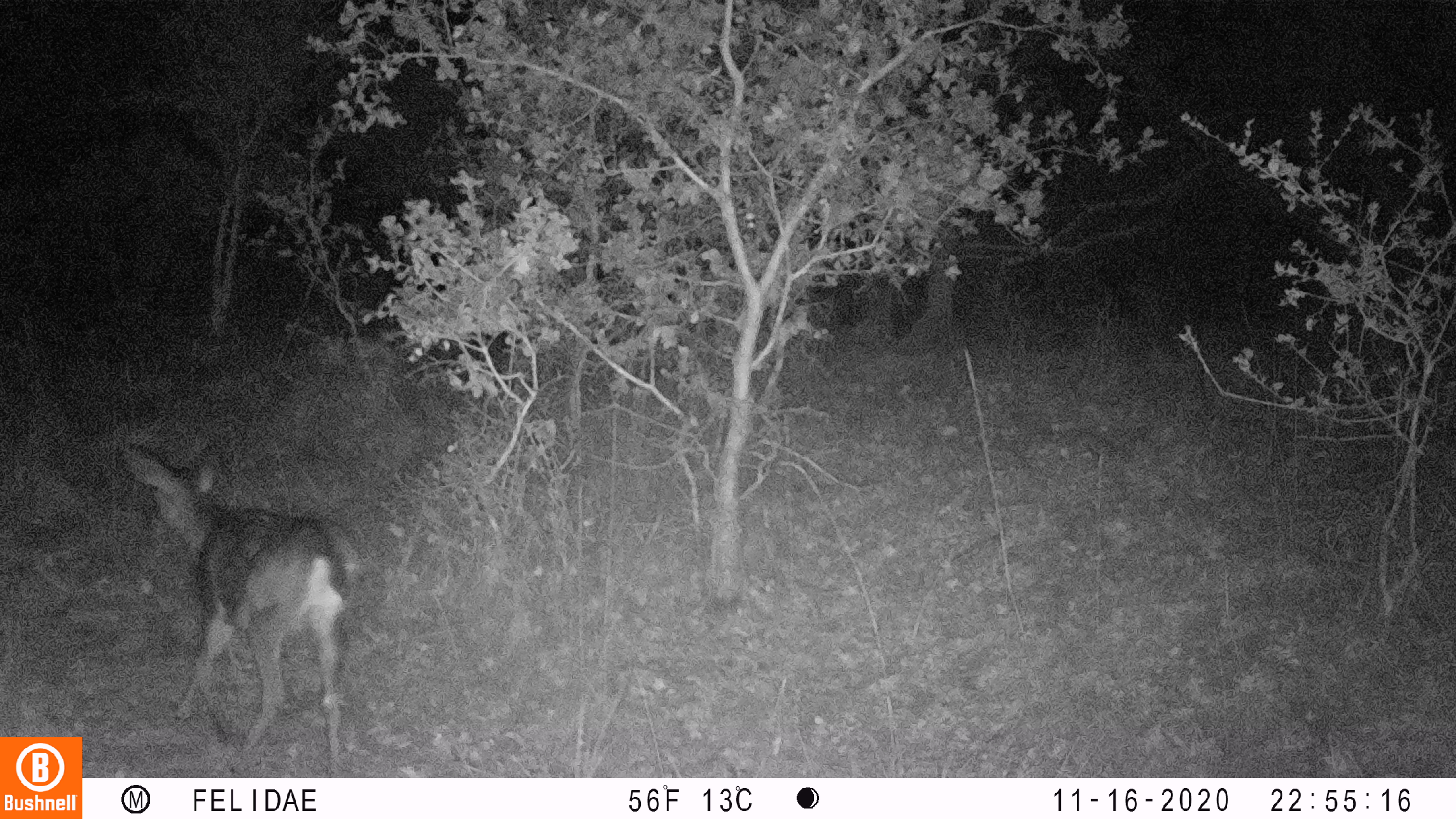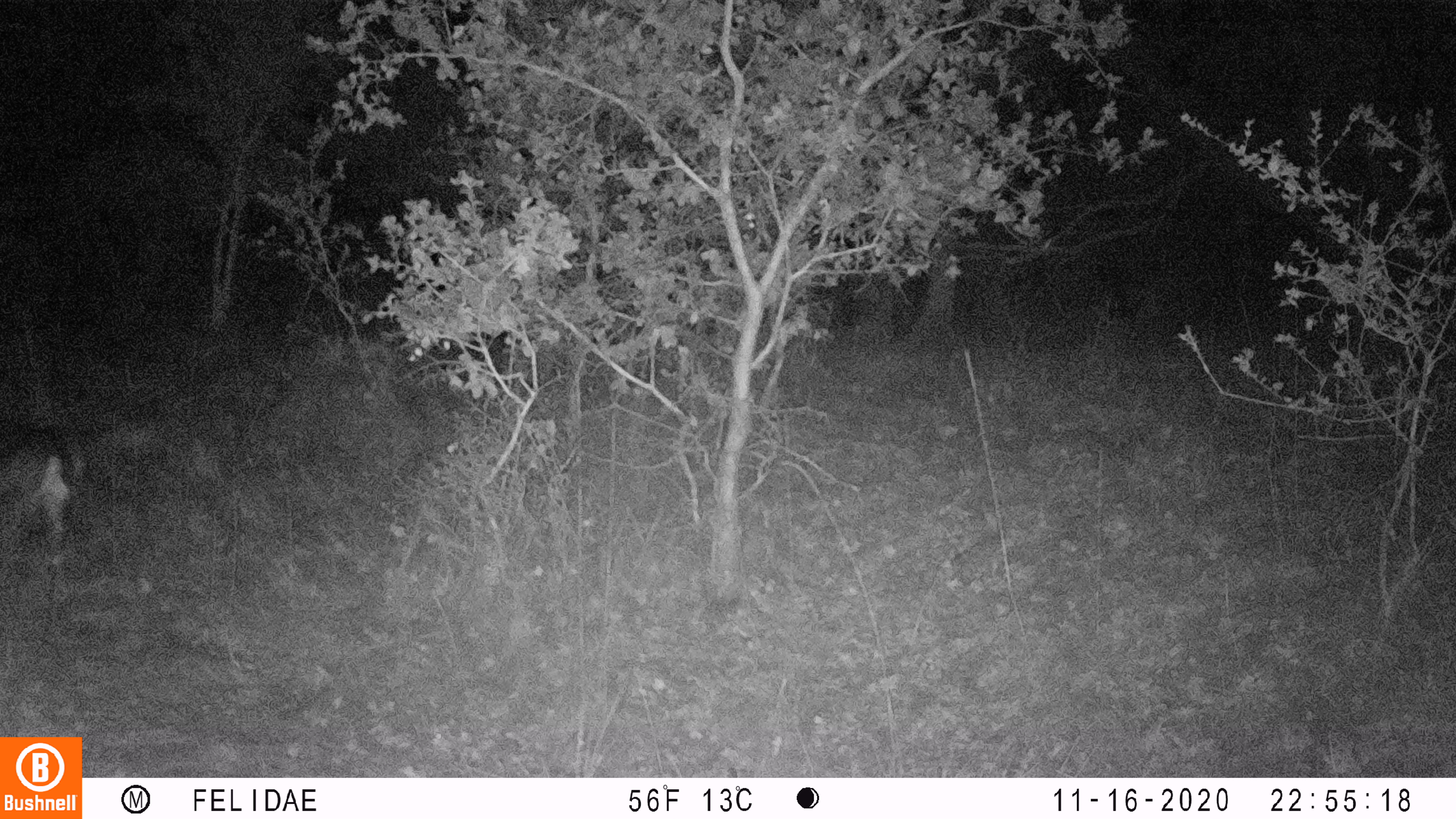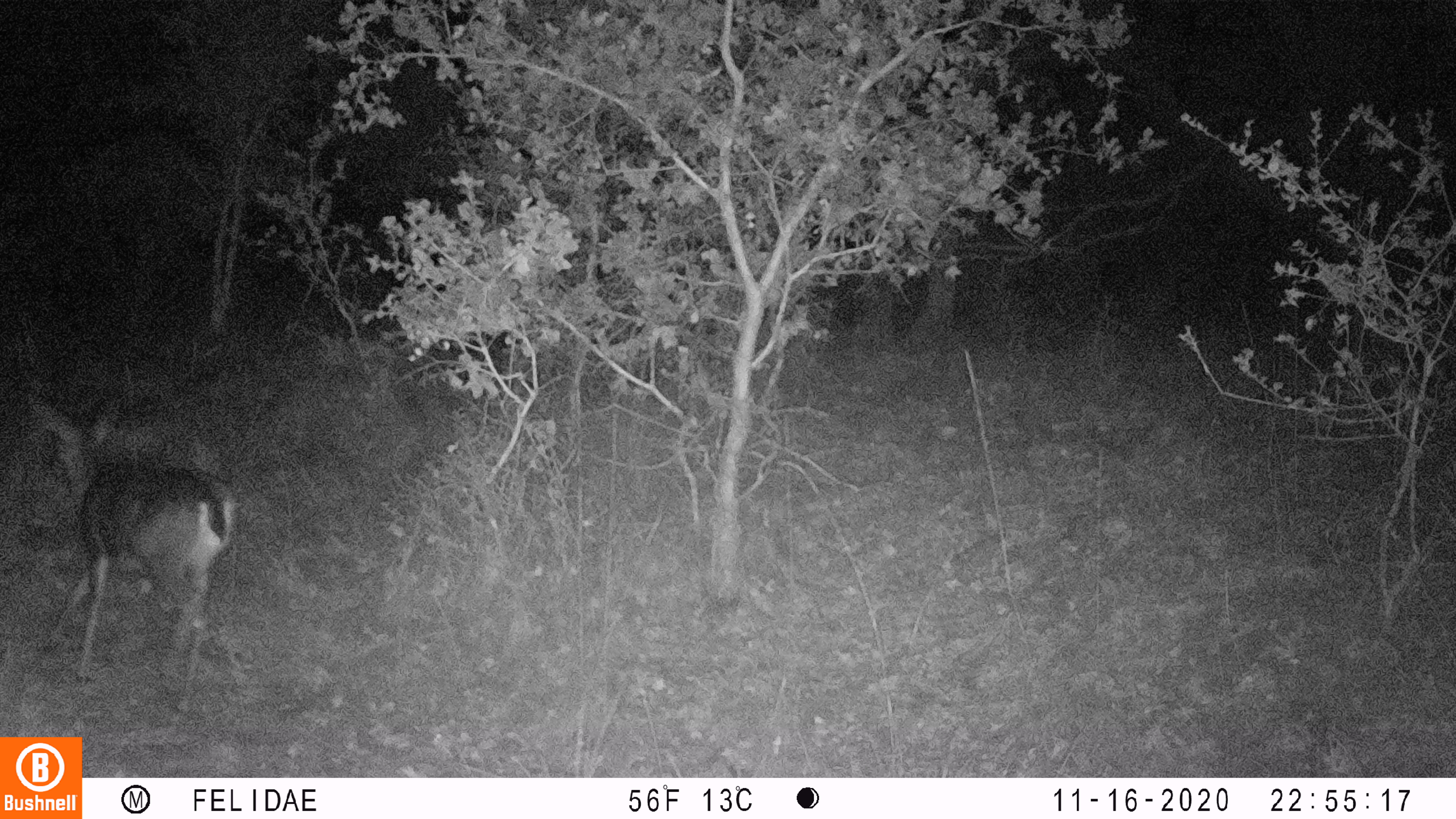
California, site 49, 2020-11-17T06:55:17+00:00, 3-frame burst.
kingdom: Animalia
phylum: Chordata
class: Mammalia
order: Artiodactyla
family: Cervidae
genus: Odocoileus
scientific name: Odocoileus hemionus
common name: mule deer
Mule deer (Odocoileus hemionus).